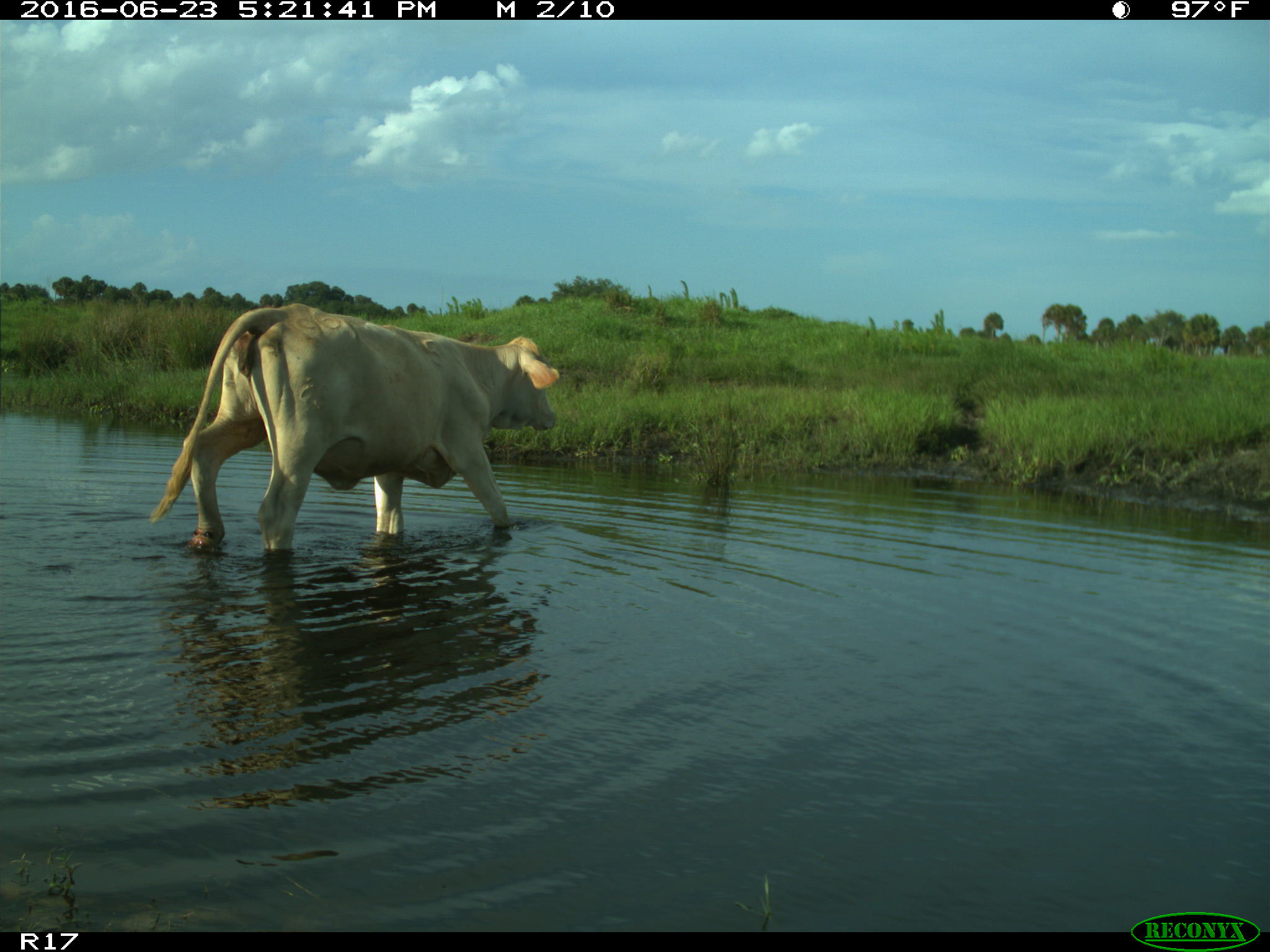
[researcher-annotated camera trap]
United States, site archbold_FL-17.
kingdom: Animalia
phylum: Chordata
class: Mammalia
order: Artiodactyla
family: Bovidae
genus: Bos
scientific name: Bos taurus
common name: domestic cow